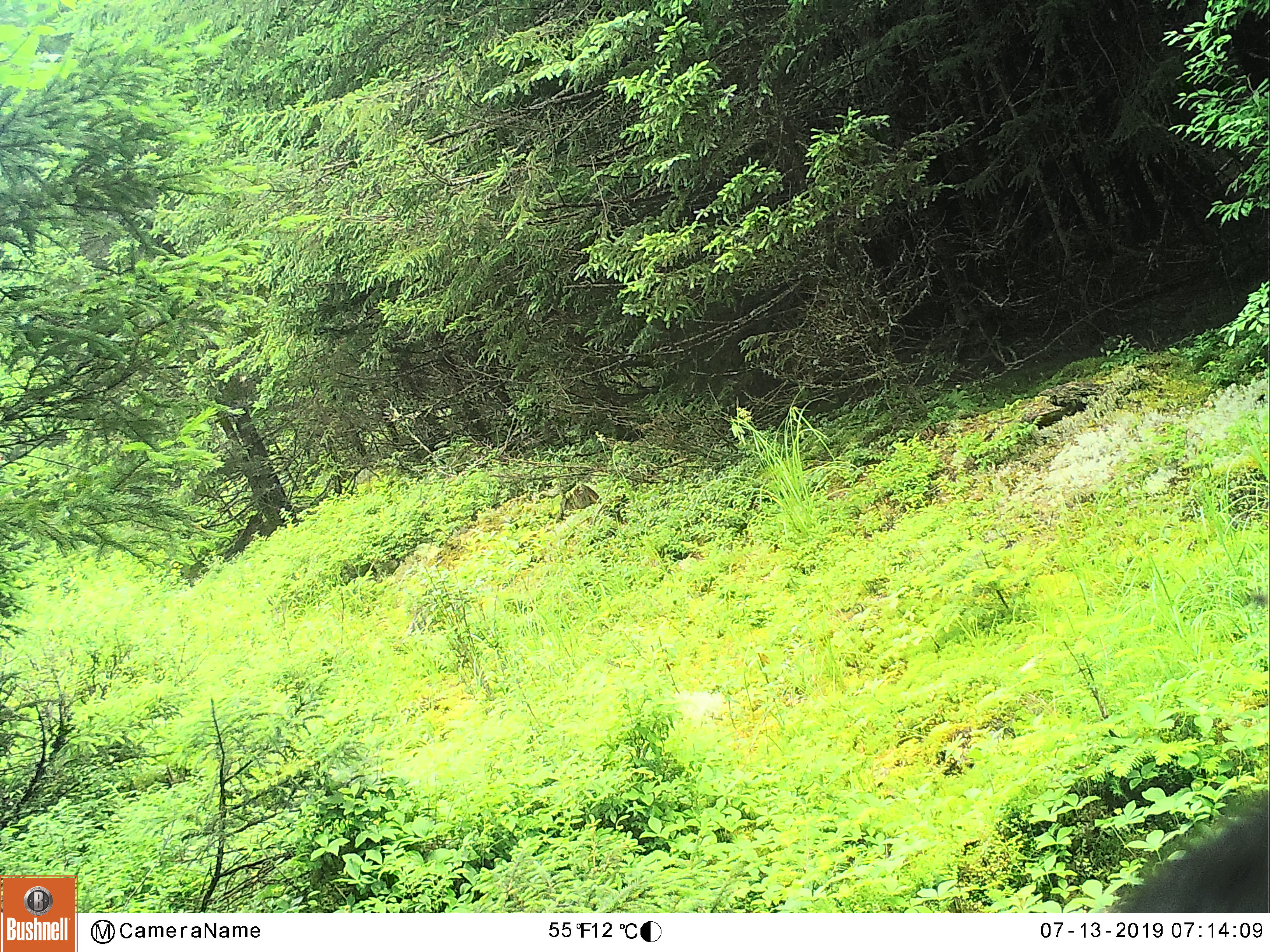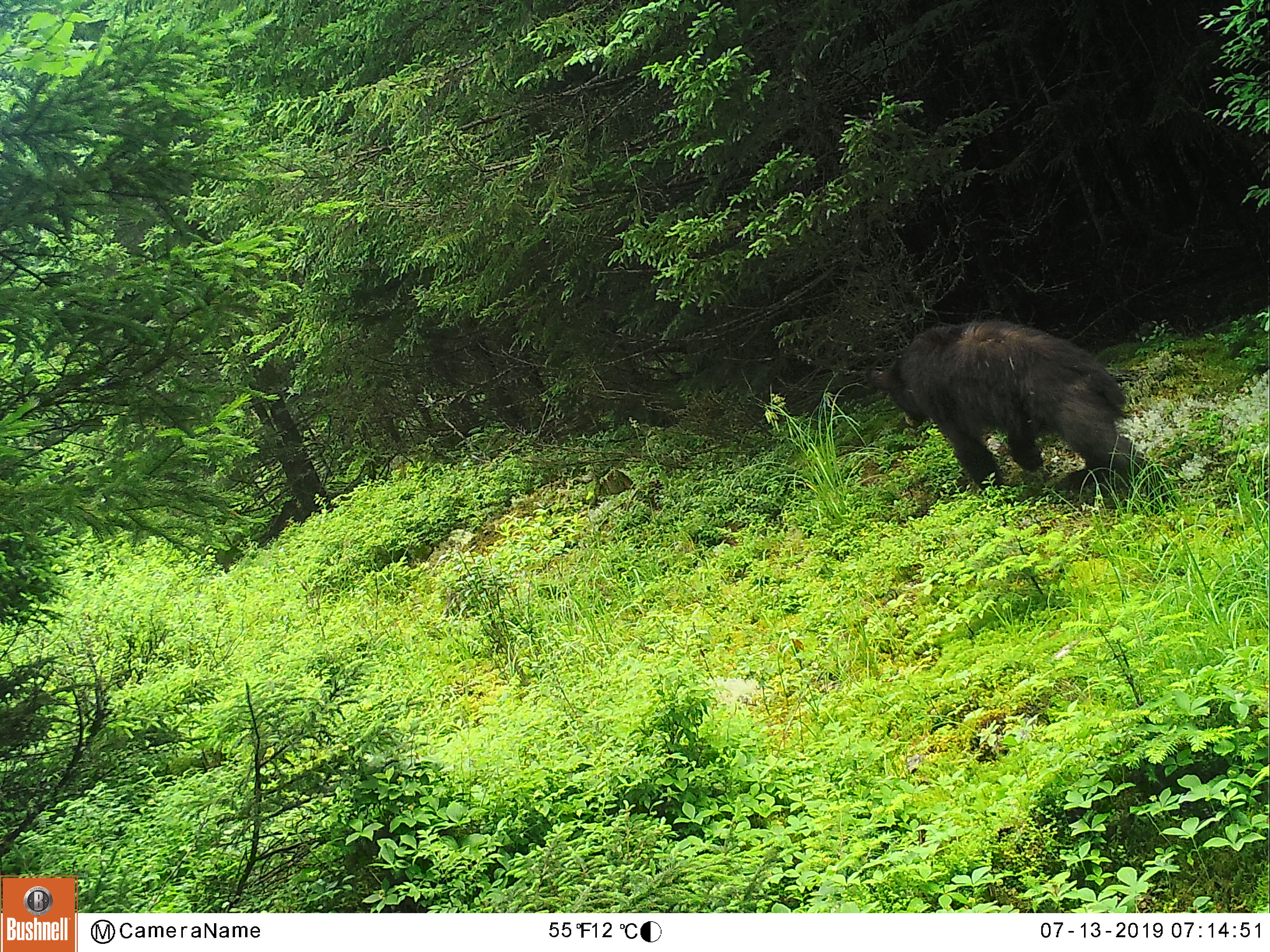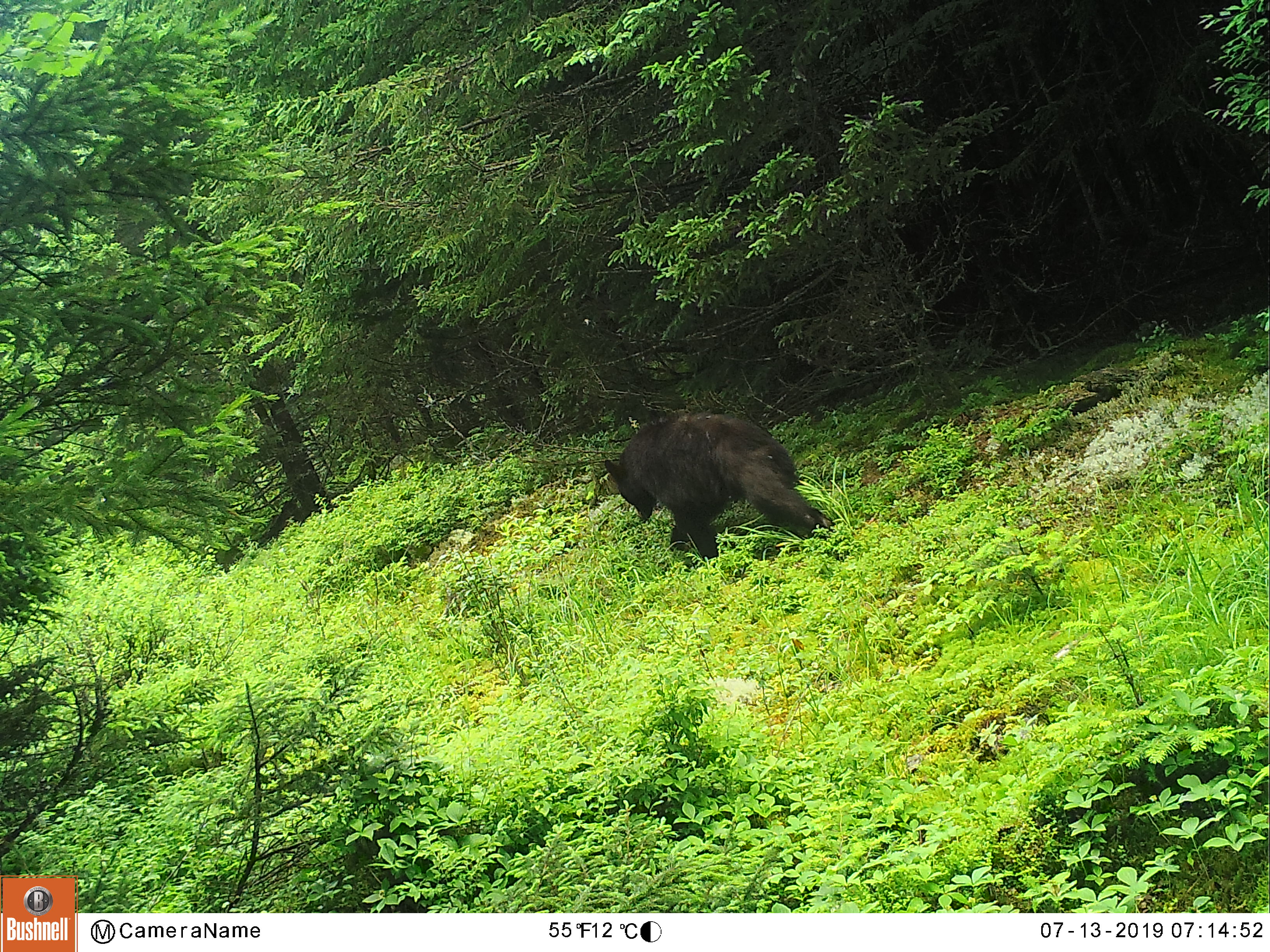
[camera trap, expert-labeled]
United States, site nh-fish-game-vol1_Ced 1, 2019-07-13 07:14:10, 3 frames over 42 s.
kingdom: Animalia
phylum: Chordata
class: Mammalia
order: Carnivora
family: Ursidae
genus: Ursus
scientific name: Ursus americanus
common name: black bear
Black bear (Ursus americanus).